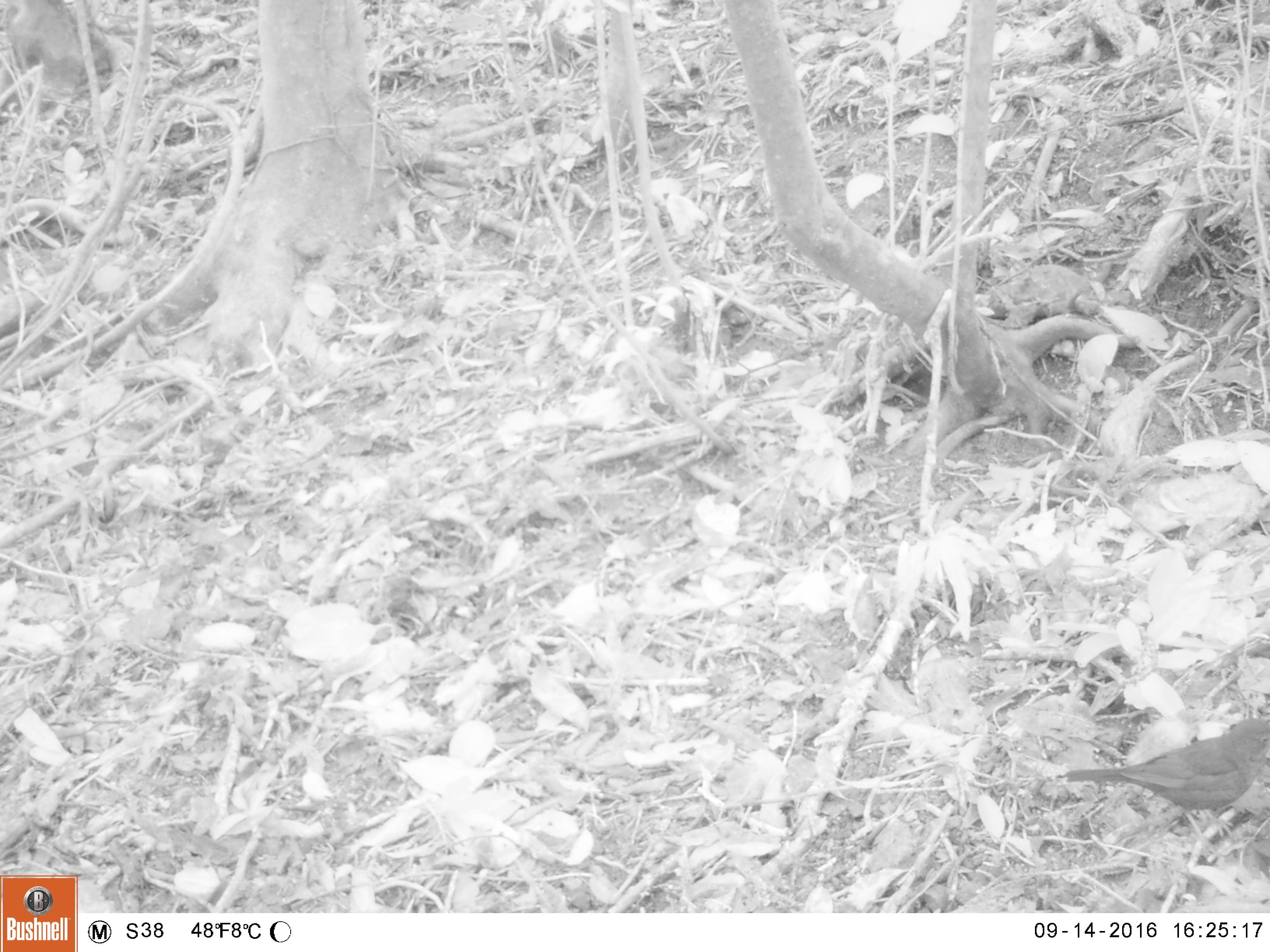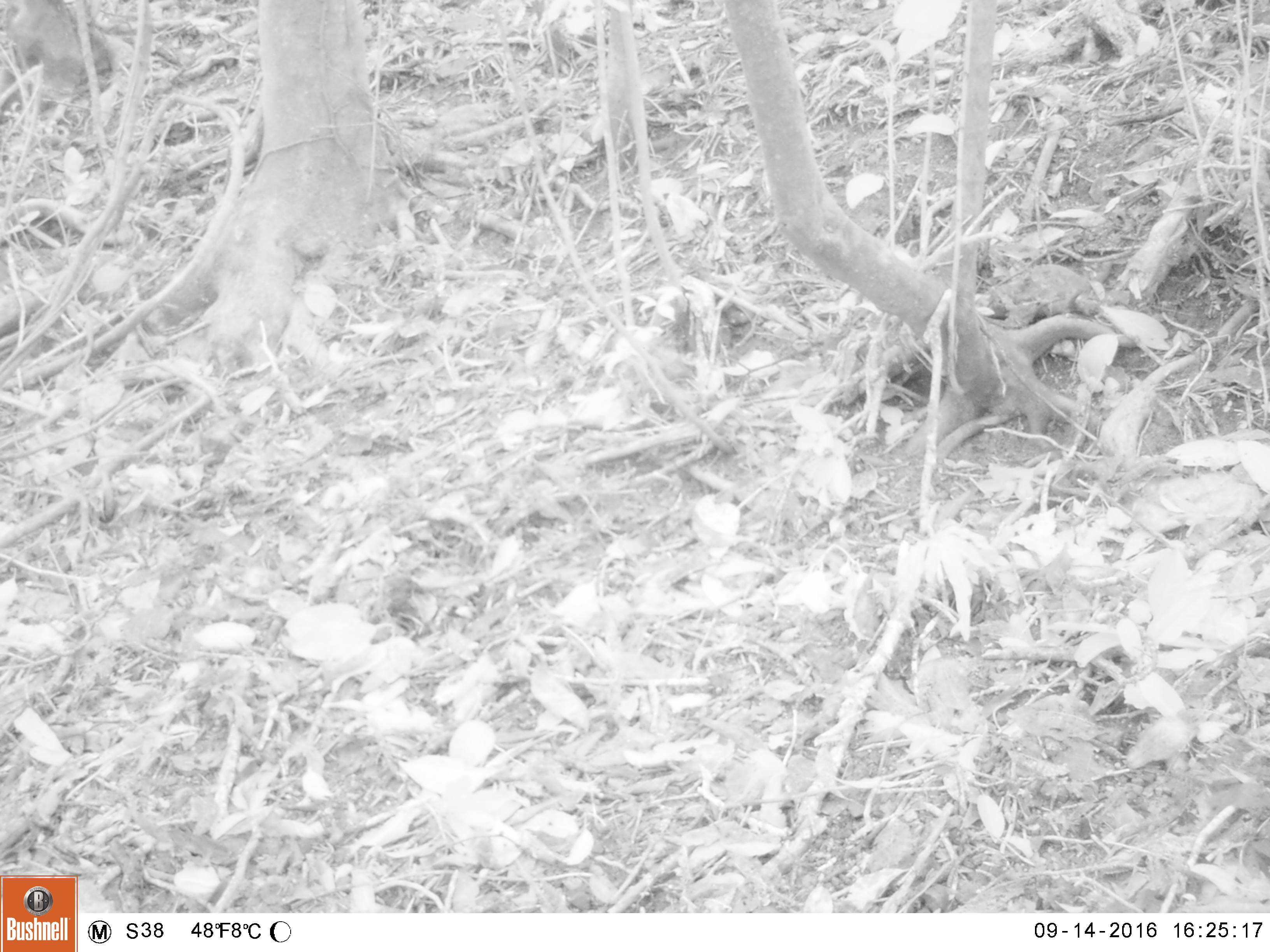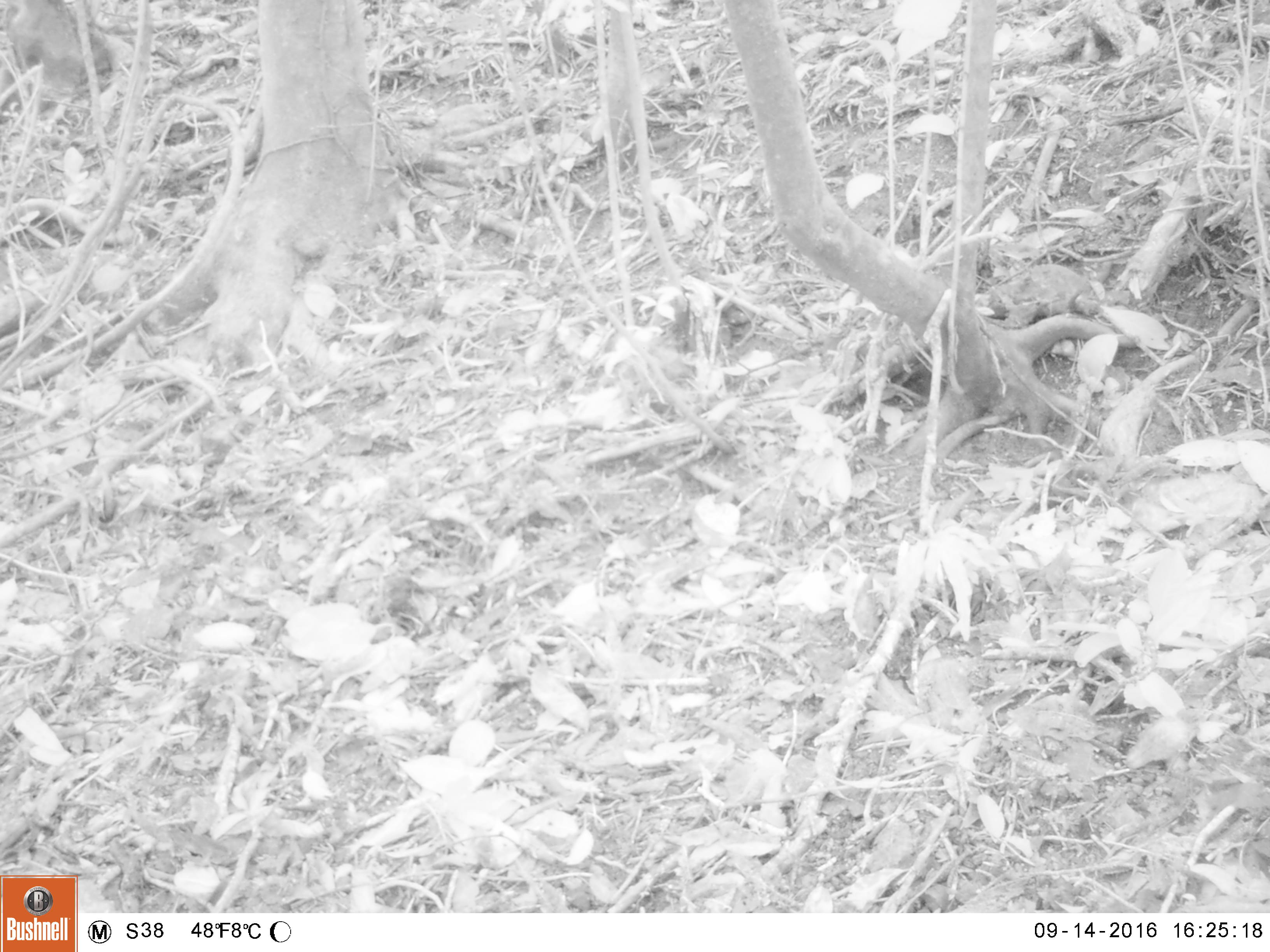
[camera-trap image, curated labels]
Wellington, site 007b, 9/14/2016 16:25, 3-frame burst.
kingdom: Animalia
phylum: Chordata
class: Aves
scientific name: Aves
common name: bird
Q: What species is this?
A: Bird (Aves).